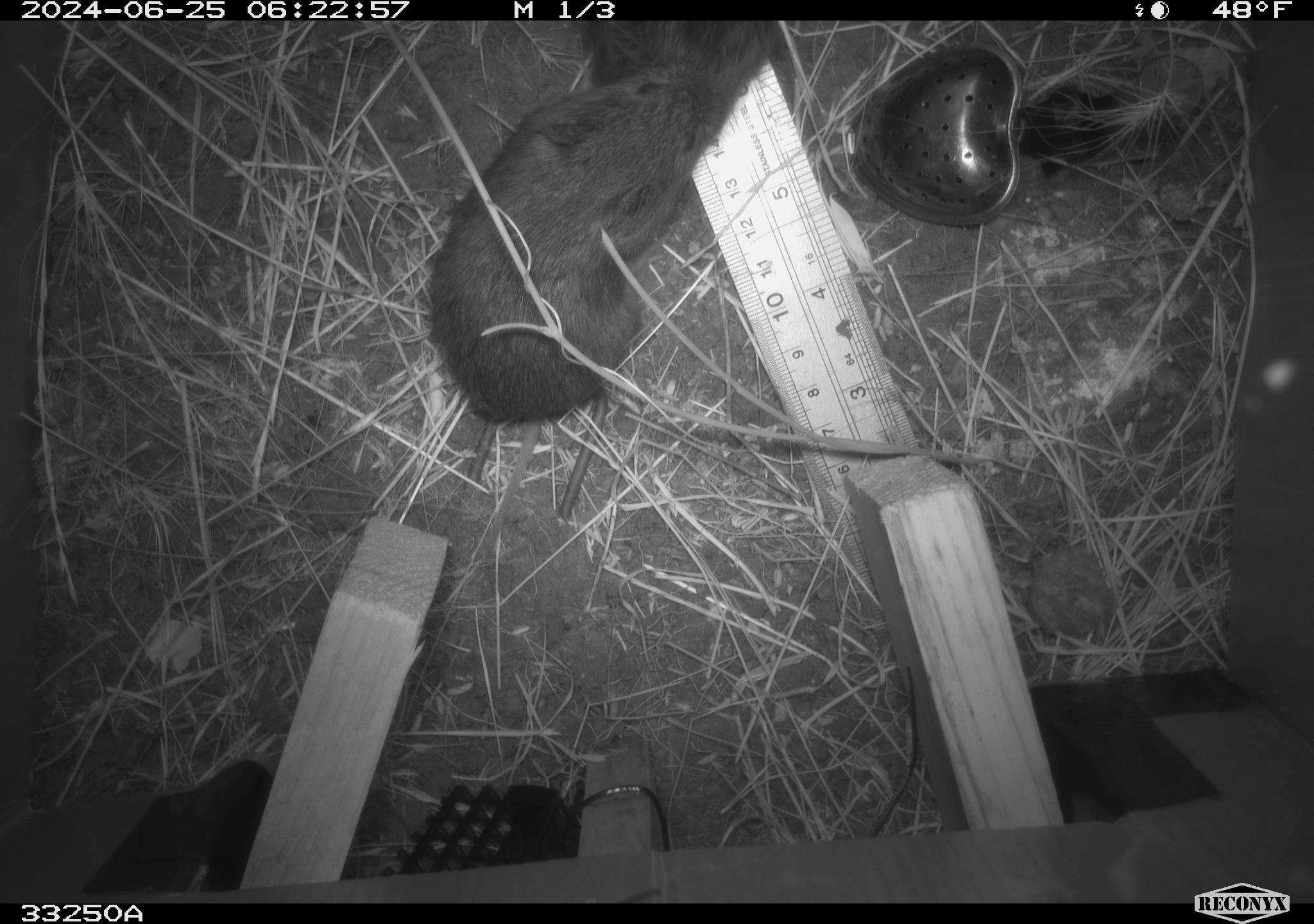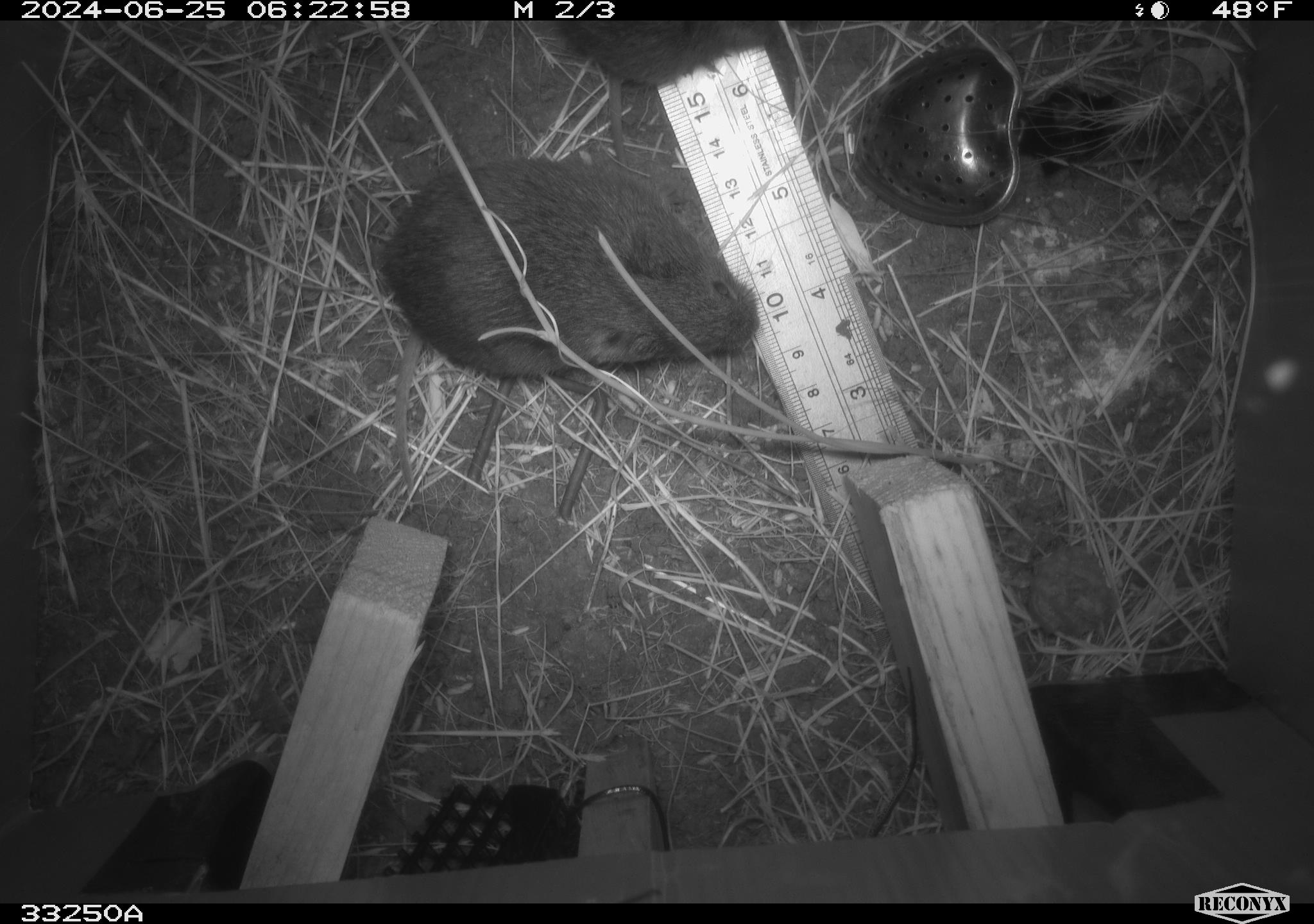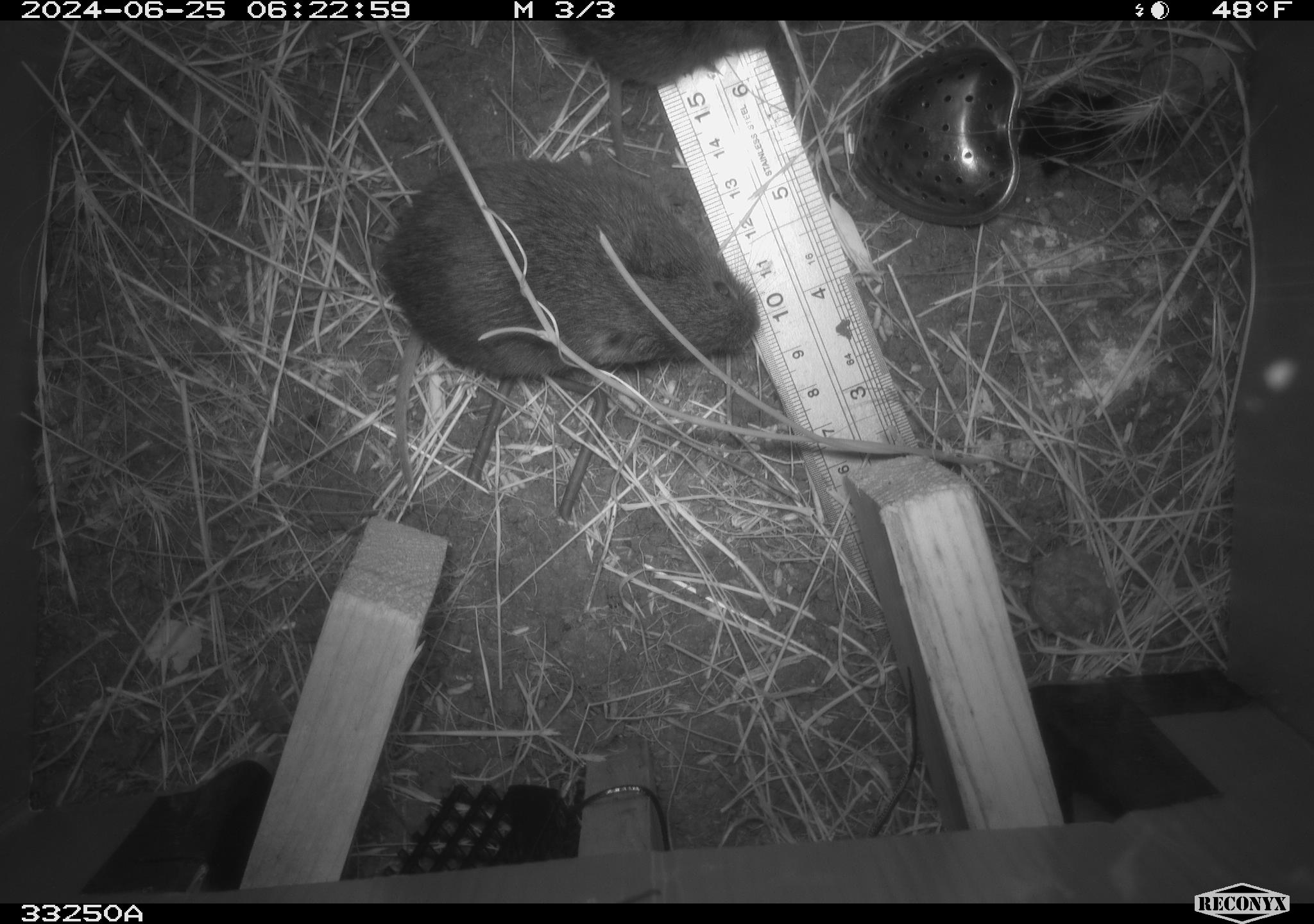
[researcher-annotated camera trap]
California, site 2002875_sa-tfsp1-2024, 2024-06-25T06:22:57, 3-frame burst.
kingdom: Animalia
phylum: Chordata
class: Mammalia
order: Rodentia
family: Cricetidae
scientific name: Arvicolinae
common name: voles, lemmings, and muskrats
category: arvicolinae subfamily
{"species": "arvicolinae subfamily (voles, lemmings, and muskrats) (Arvicolinae)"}